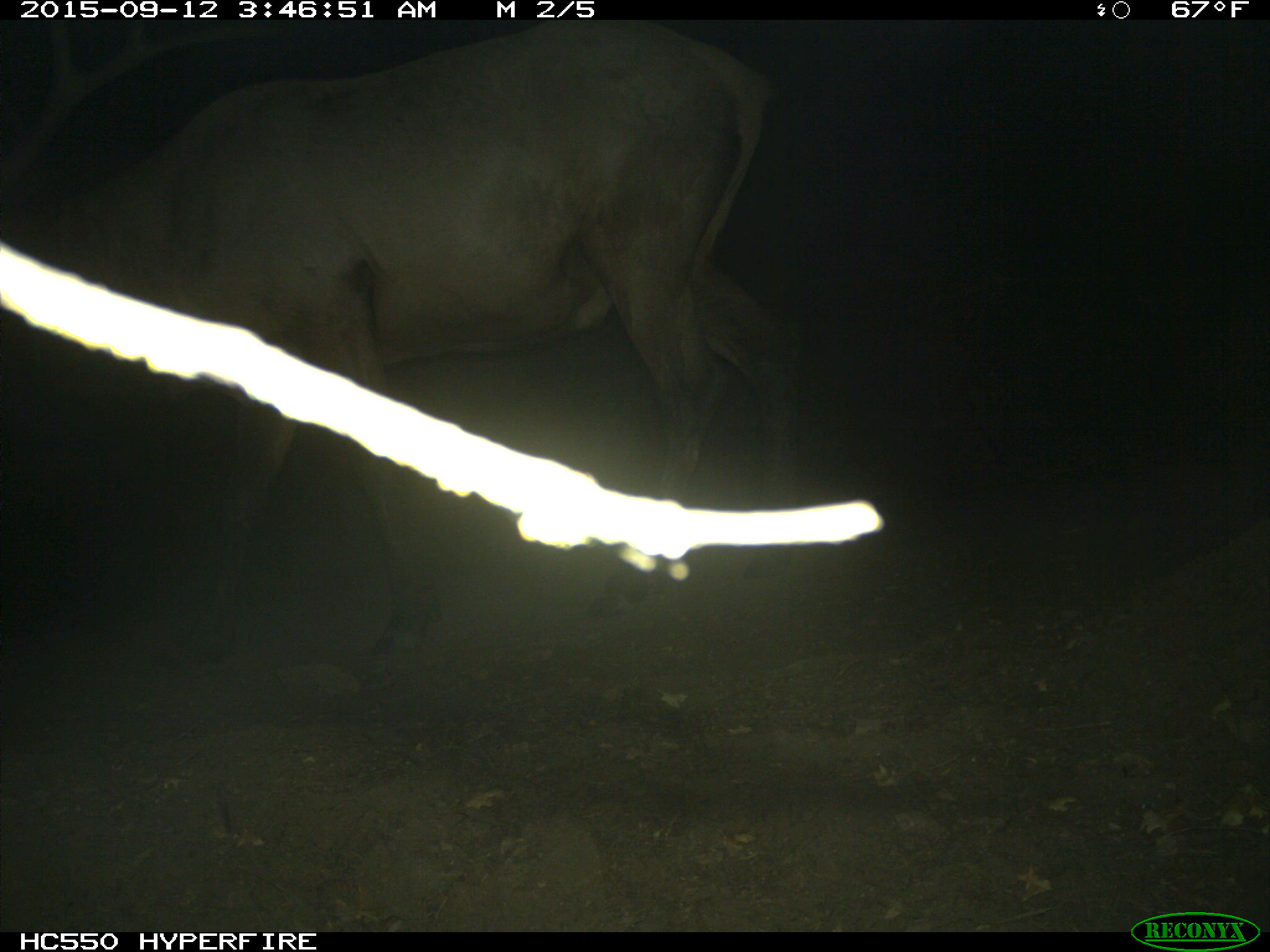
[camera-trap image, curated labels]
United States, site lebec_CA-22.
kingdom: Animalia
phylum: Chordata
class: Mammalia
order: Artiodactyla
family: Cervidae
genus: Cervus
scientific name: Cervus canadensis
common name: elk